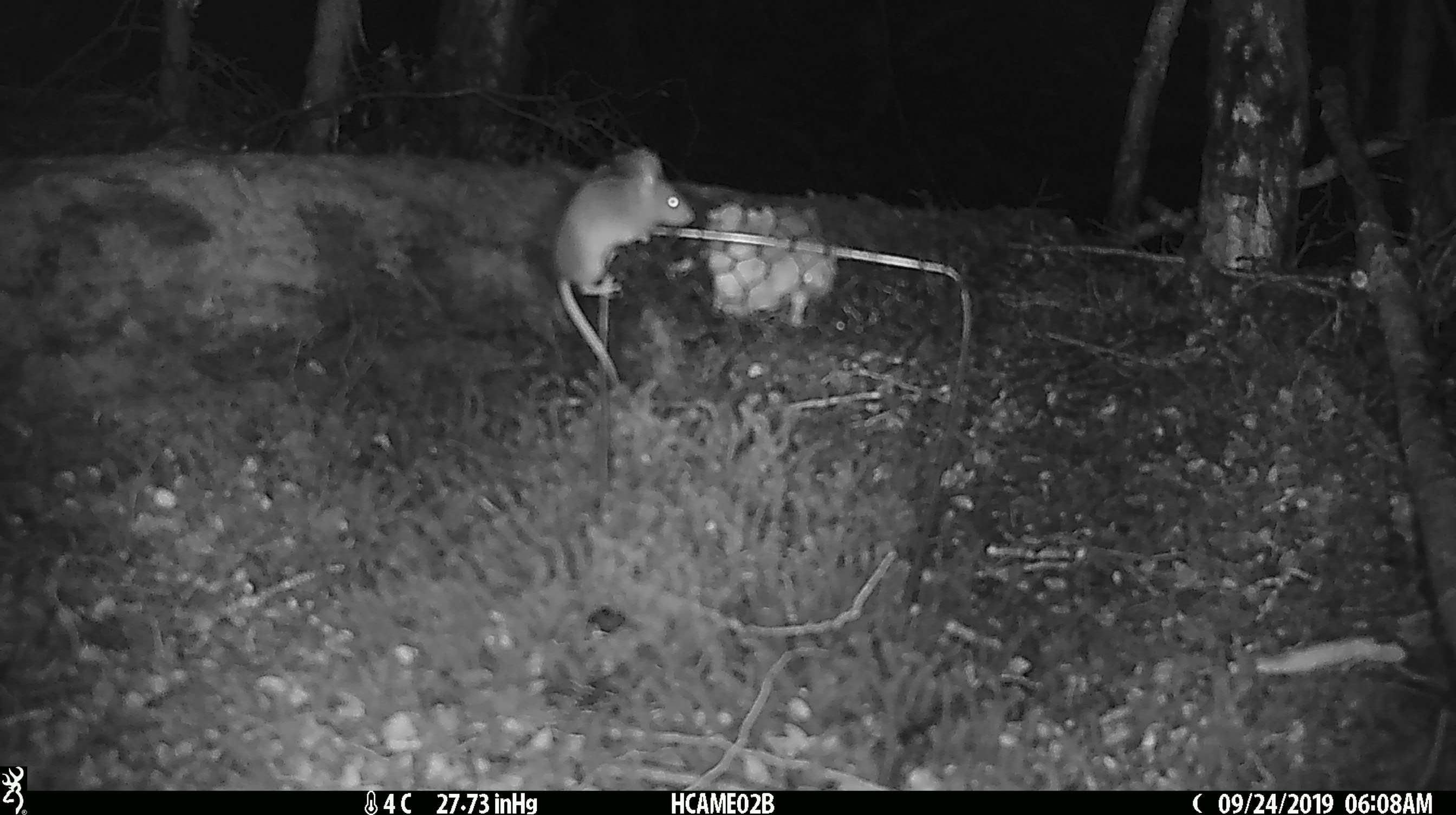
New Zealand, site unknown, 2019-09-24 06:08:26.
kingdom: Animalia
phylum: Chordata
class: Mammalia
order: Rodentia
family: Muridae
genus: Mus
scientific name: Mus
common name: mouse